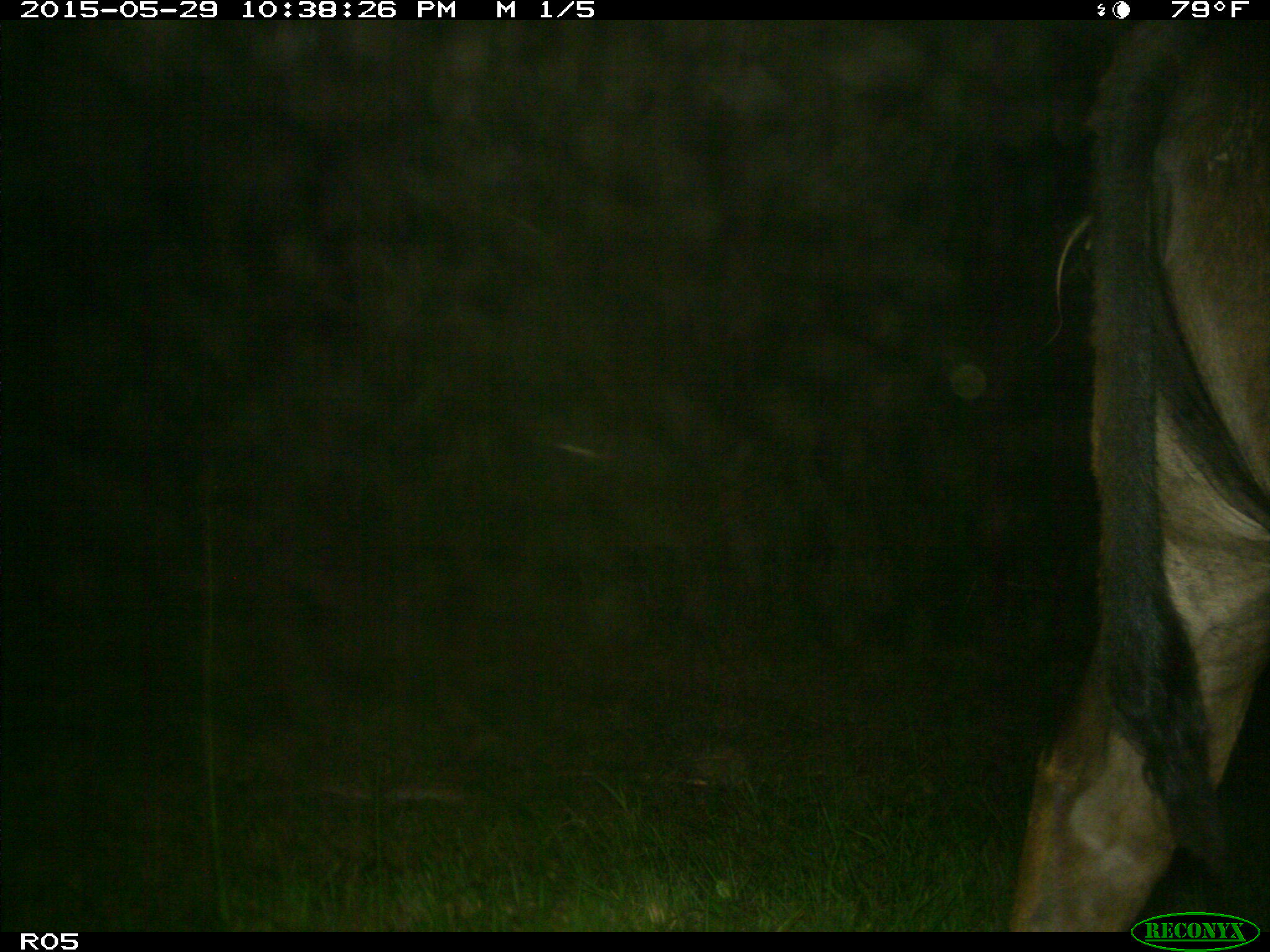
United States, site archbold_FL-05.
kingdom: Animalia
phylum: Chordata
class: Mammalia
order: Artiodactyla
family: Bovidae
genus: Bos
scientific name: Bos taurus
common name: domestic cow